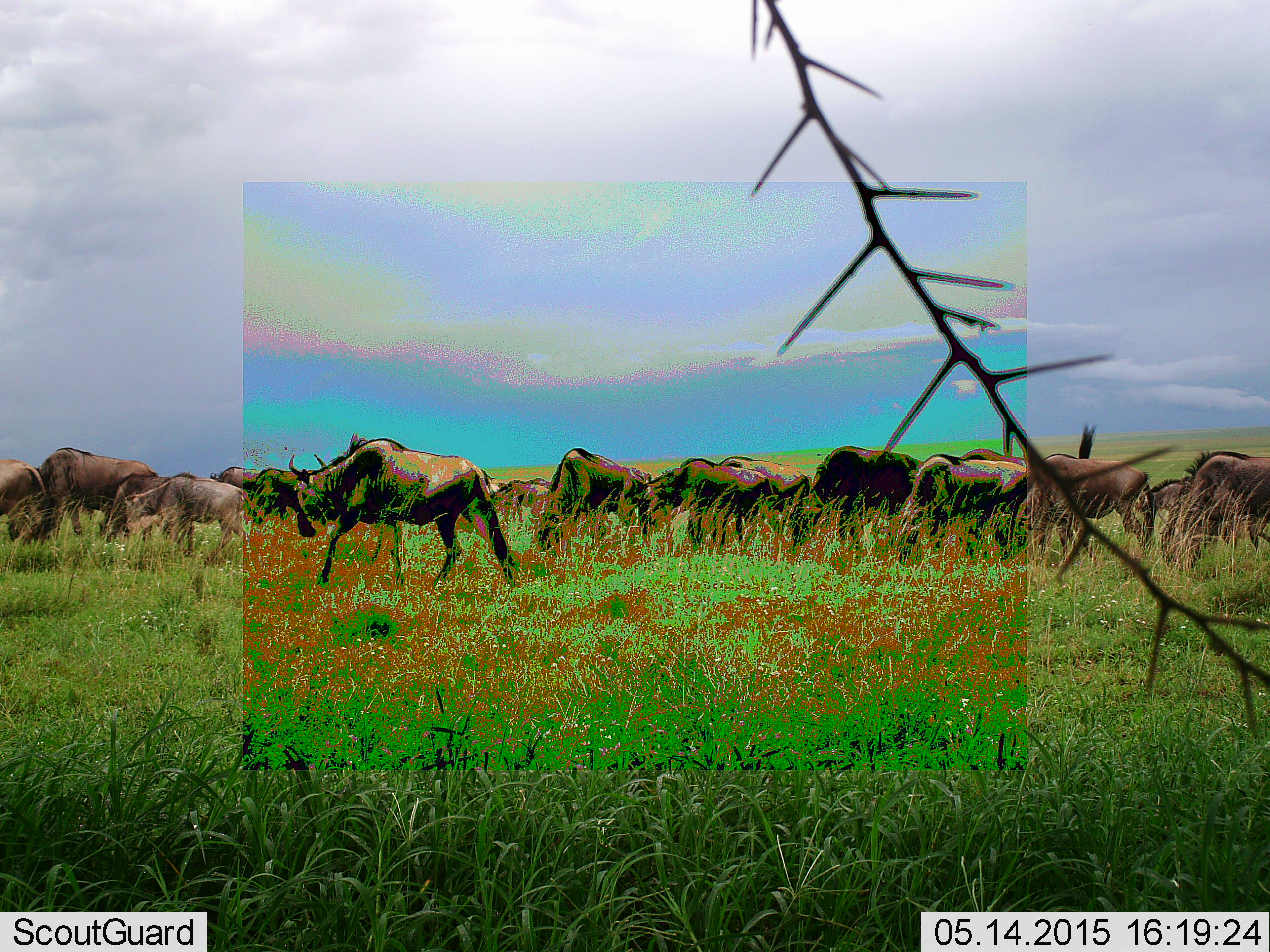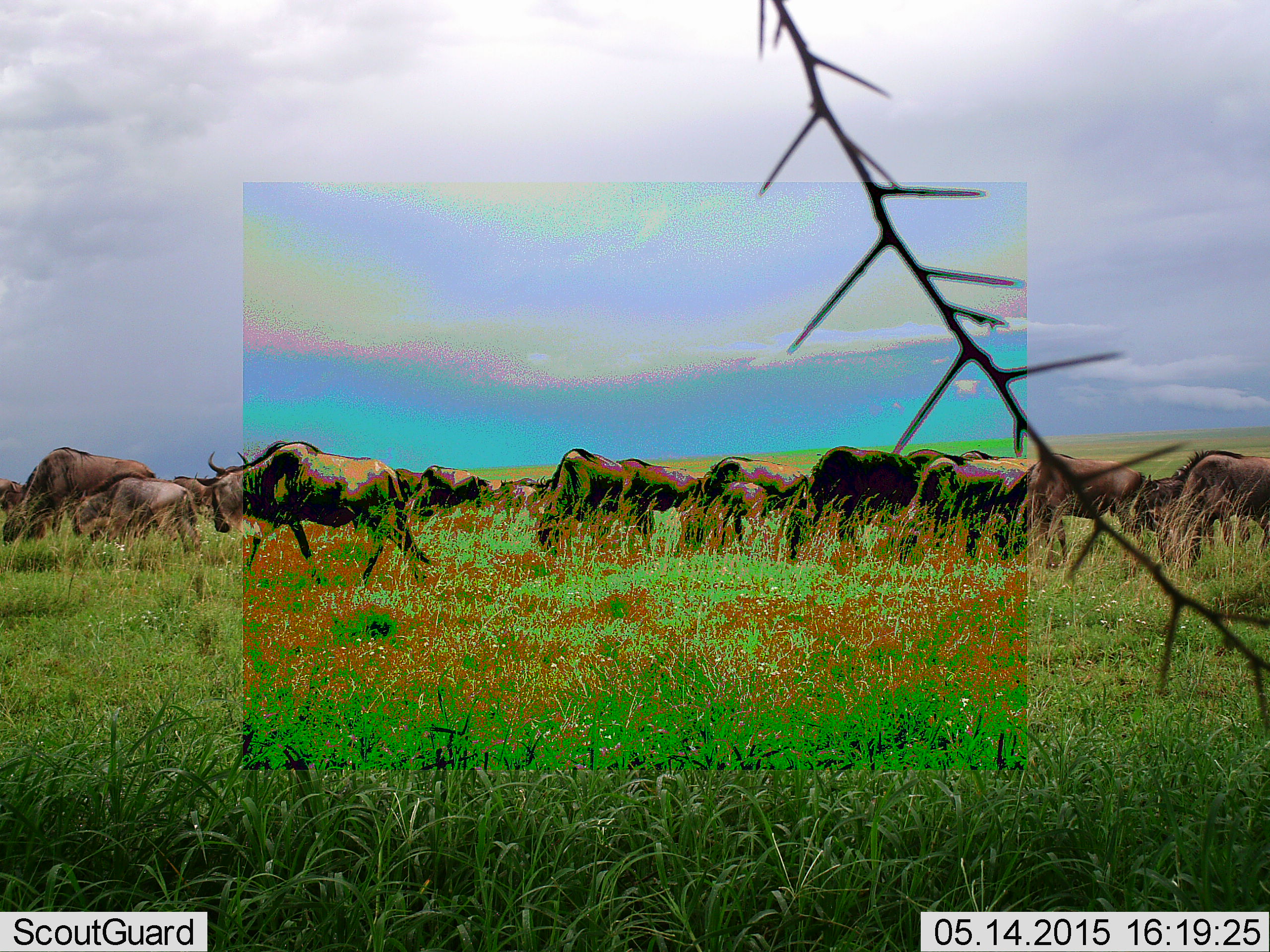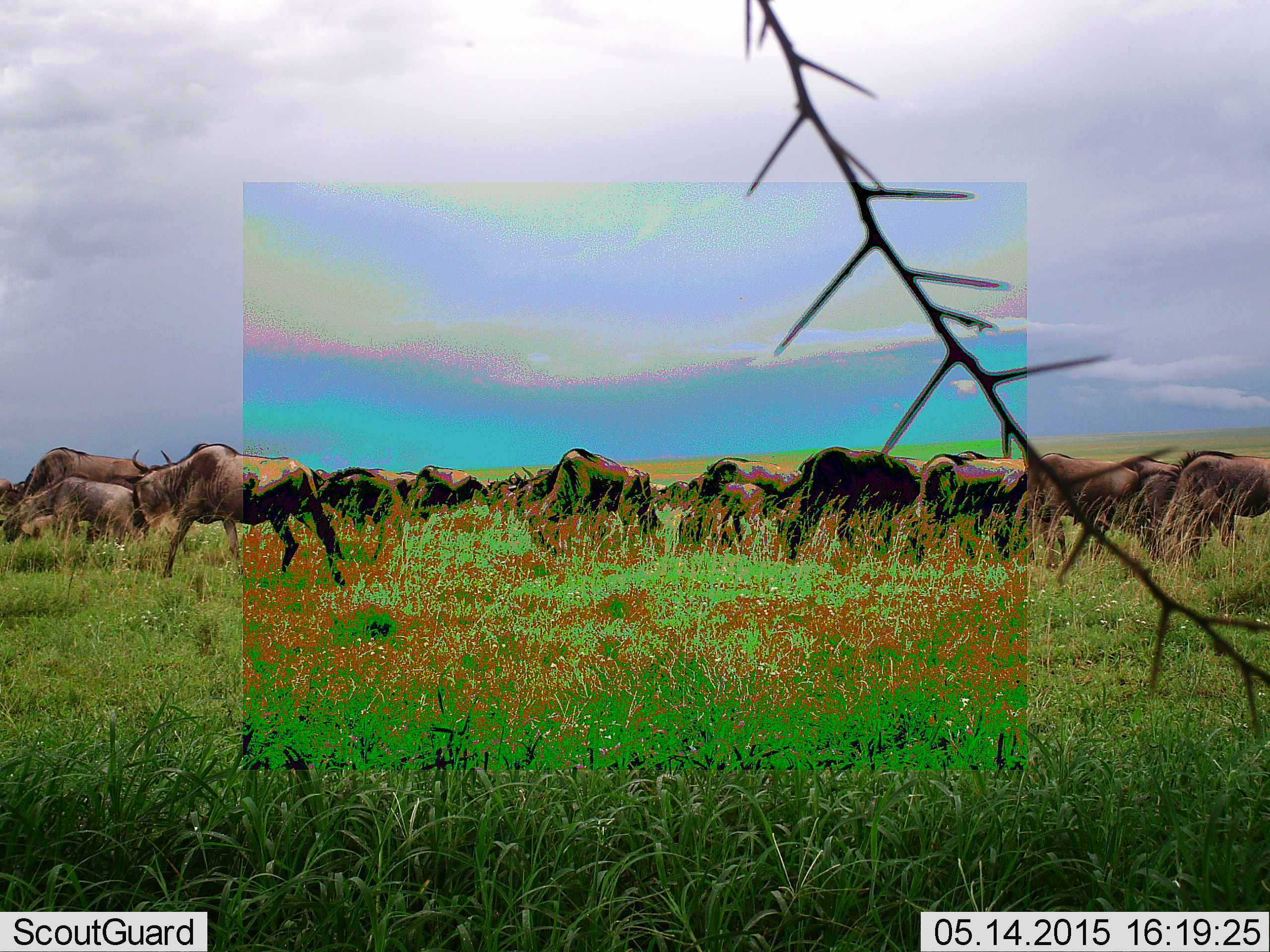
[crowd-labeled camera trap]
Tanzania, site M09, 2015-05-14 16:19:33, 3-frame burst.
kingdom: Animalia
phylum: Chordata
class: Mammalia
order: Artiodactyla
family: Bovidae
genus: Connochaetes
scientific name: Connochaetes taurinus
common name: blue wildebeest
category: wildebeest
Wildebeest (blue wildebeest) (Connochaetes taurinus), count 11-50. Behavior (volunteer vote fractions): standing 30%, resting 0%, moving 90%, interacting 10%. Young present (vote fraction): 40%. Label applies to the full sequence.